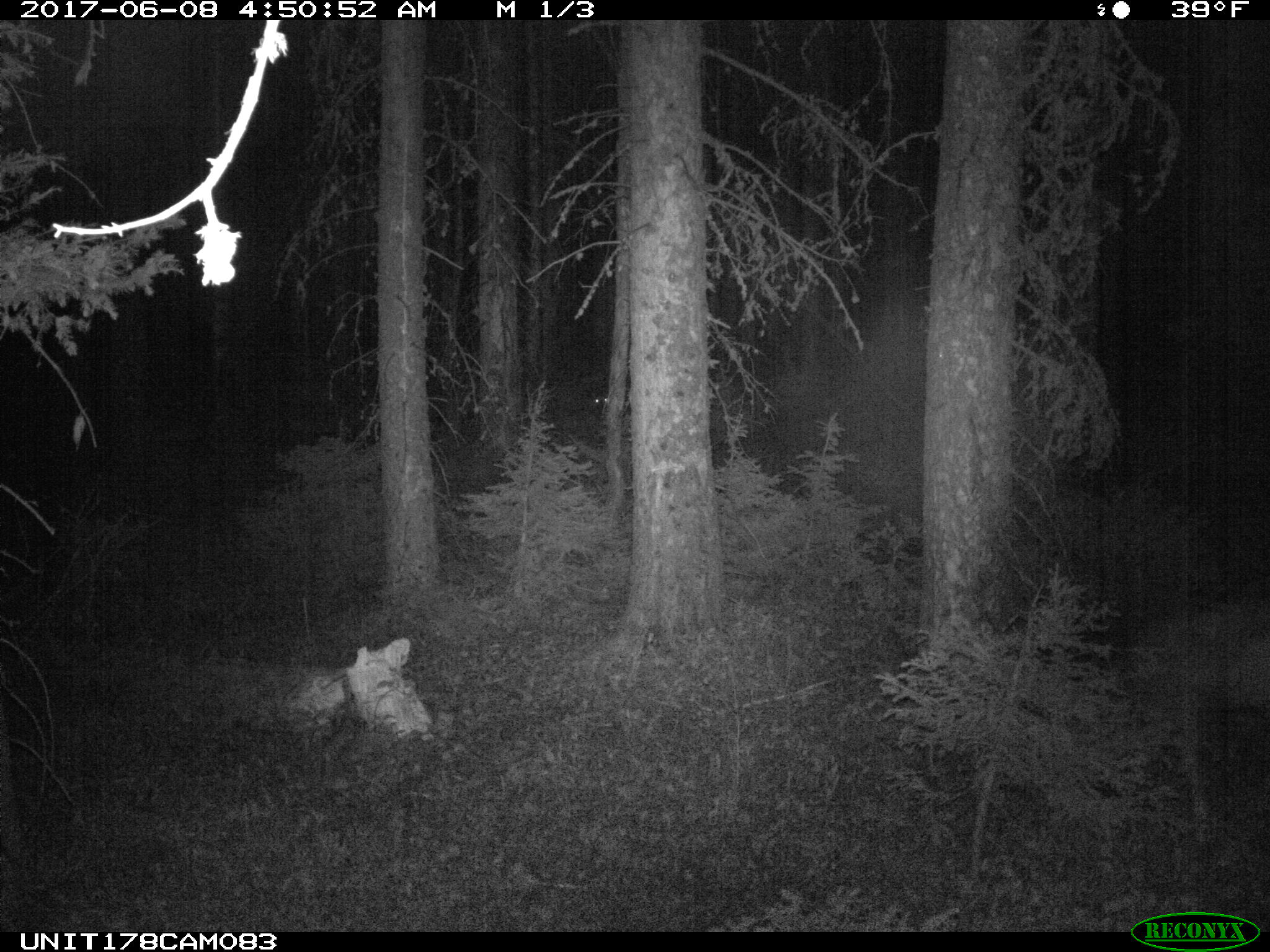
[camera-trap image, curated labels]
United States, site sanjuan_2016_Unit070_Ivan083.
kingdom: Animalia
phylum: Chordata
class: Mammalia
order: Artiodactyla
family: Cervidae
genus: Odocoileus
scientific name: Odocoileus hemionus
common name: mule deer